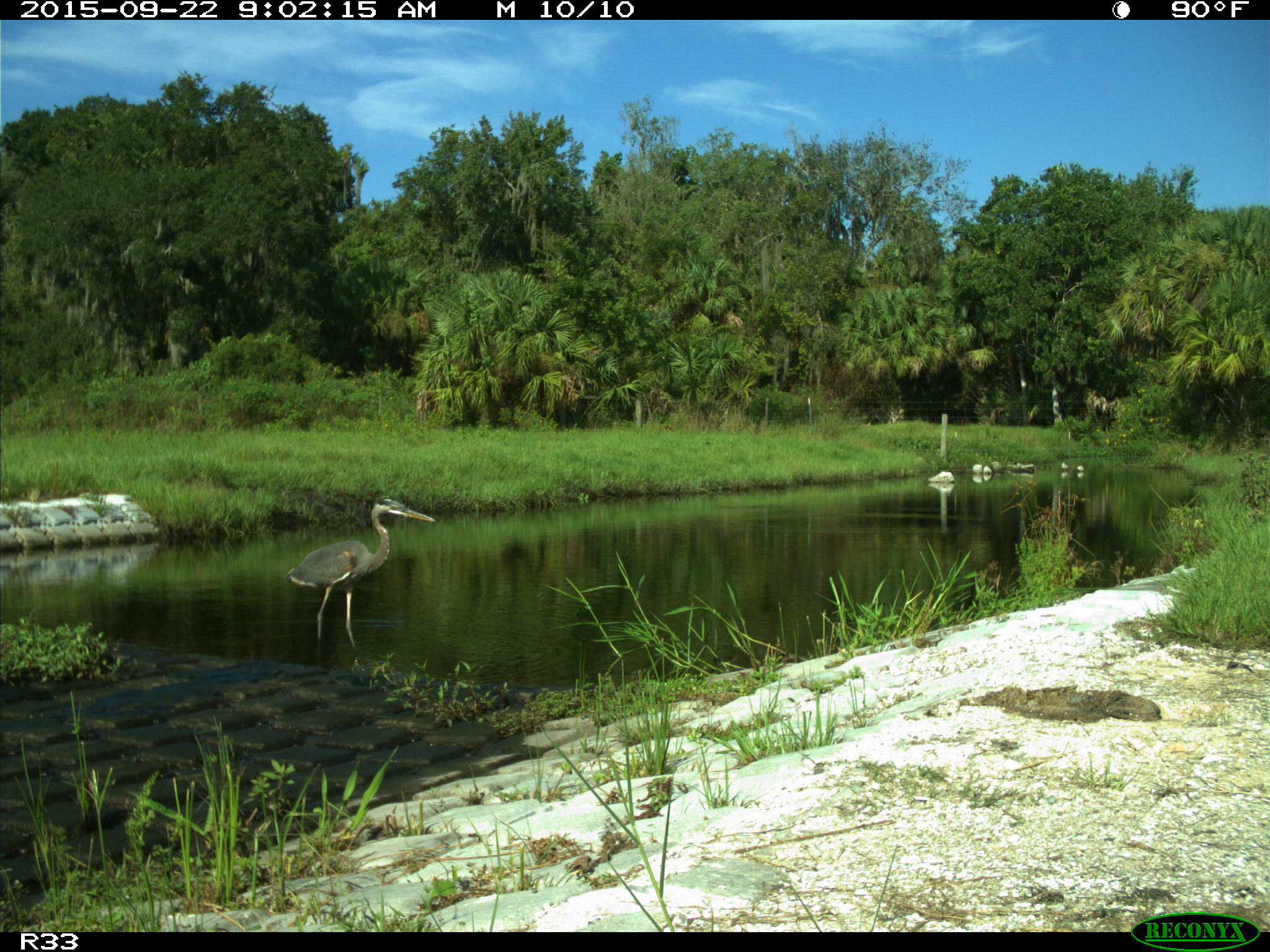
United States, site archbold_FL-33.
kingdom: Animalia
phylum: Chordata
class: Aves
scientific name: Aves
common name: birds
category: unidentified bird